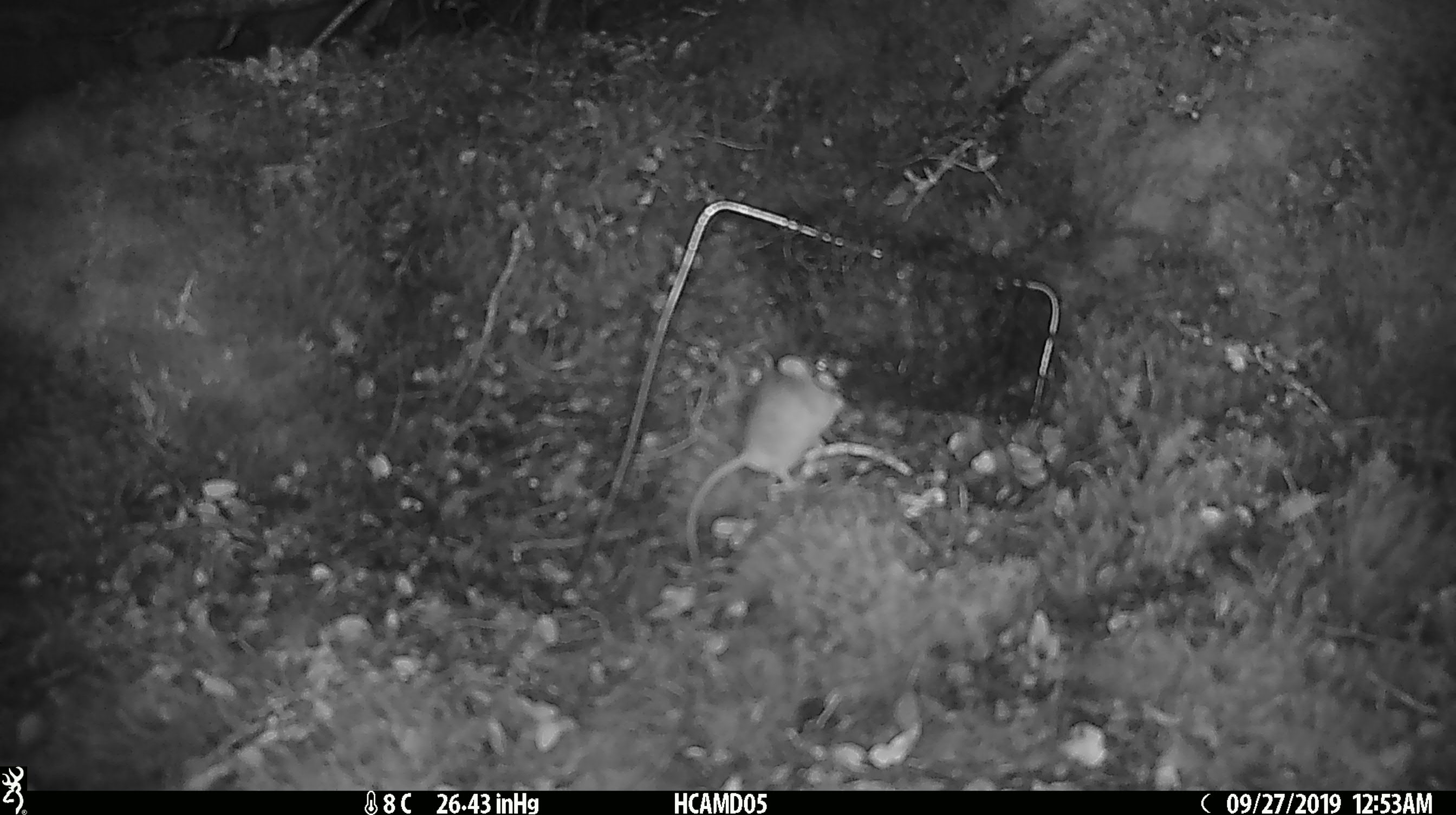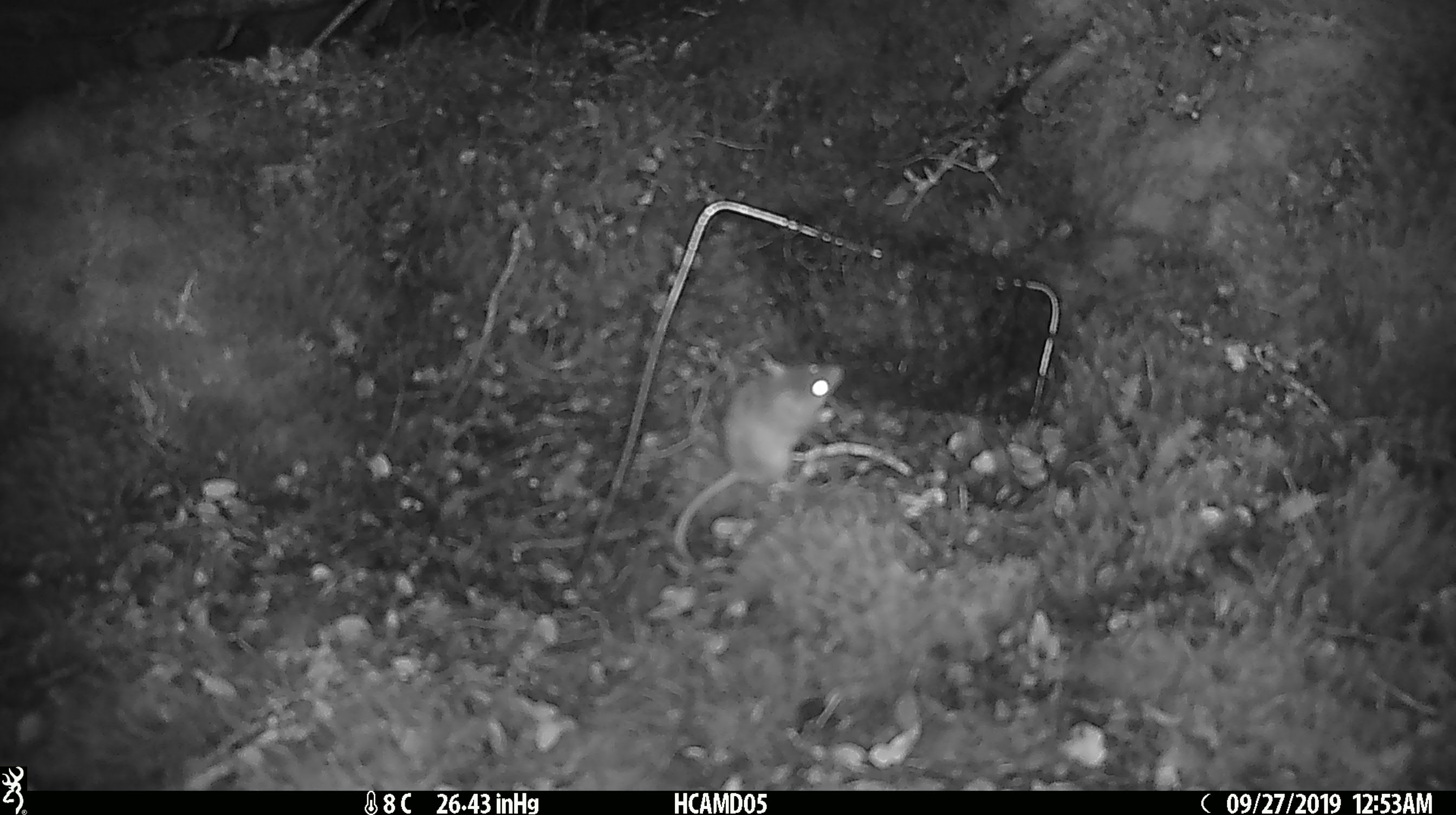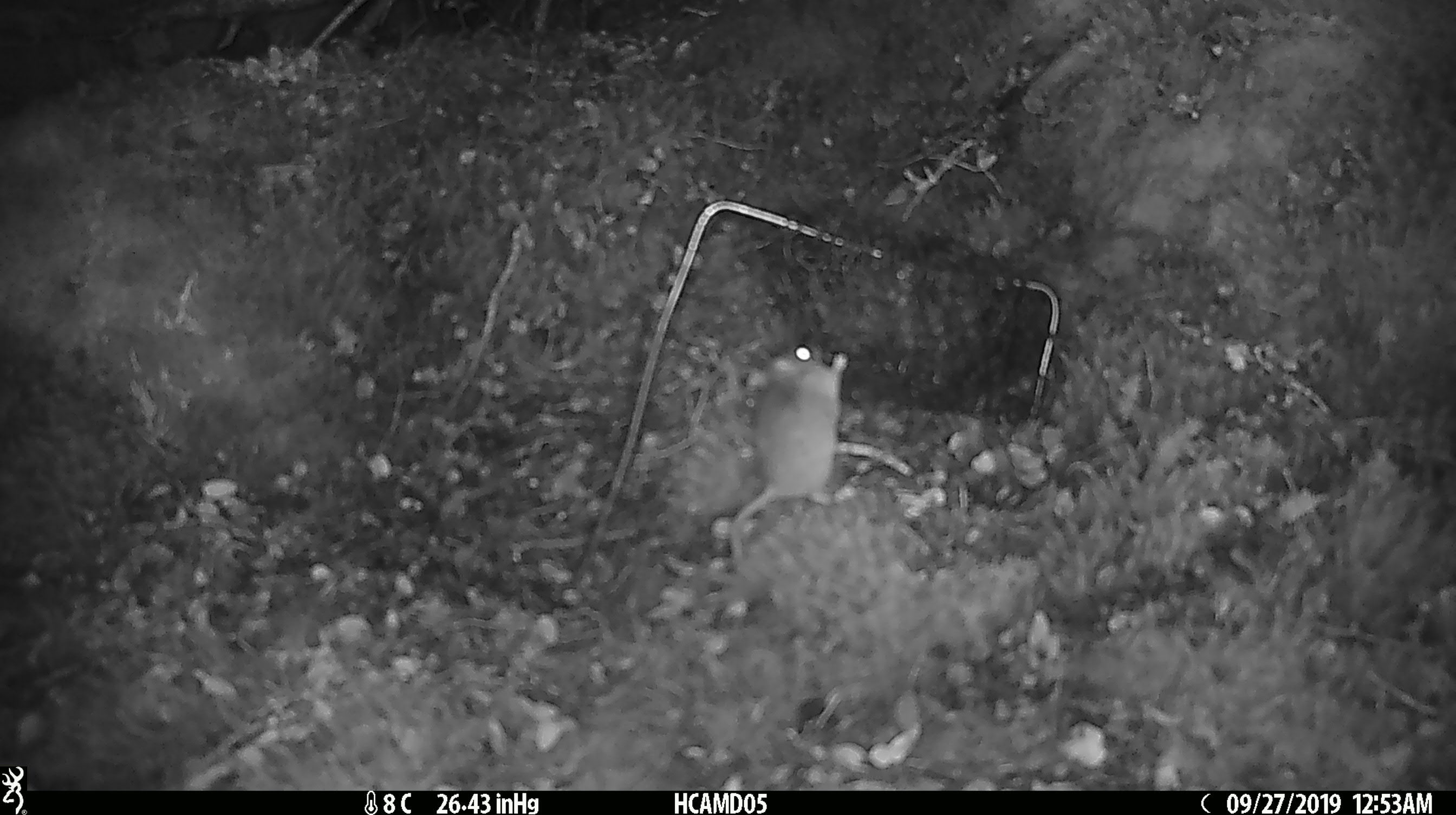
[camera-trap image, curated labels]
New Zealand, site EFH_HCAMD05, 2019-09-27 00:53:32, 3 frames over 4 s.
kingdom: Animalia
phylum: Chordata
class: Mammalia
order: Rodentia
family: Muridae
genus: Mus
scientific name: Mus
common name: mouse